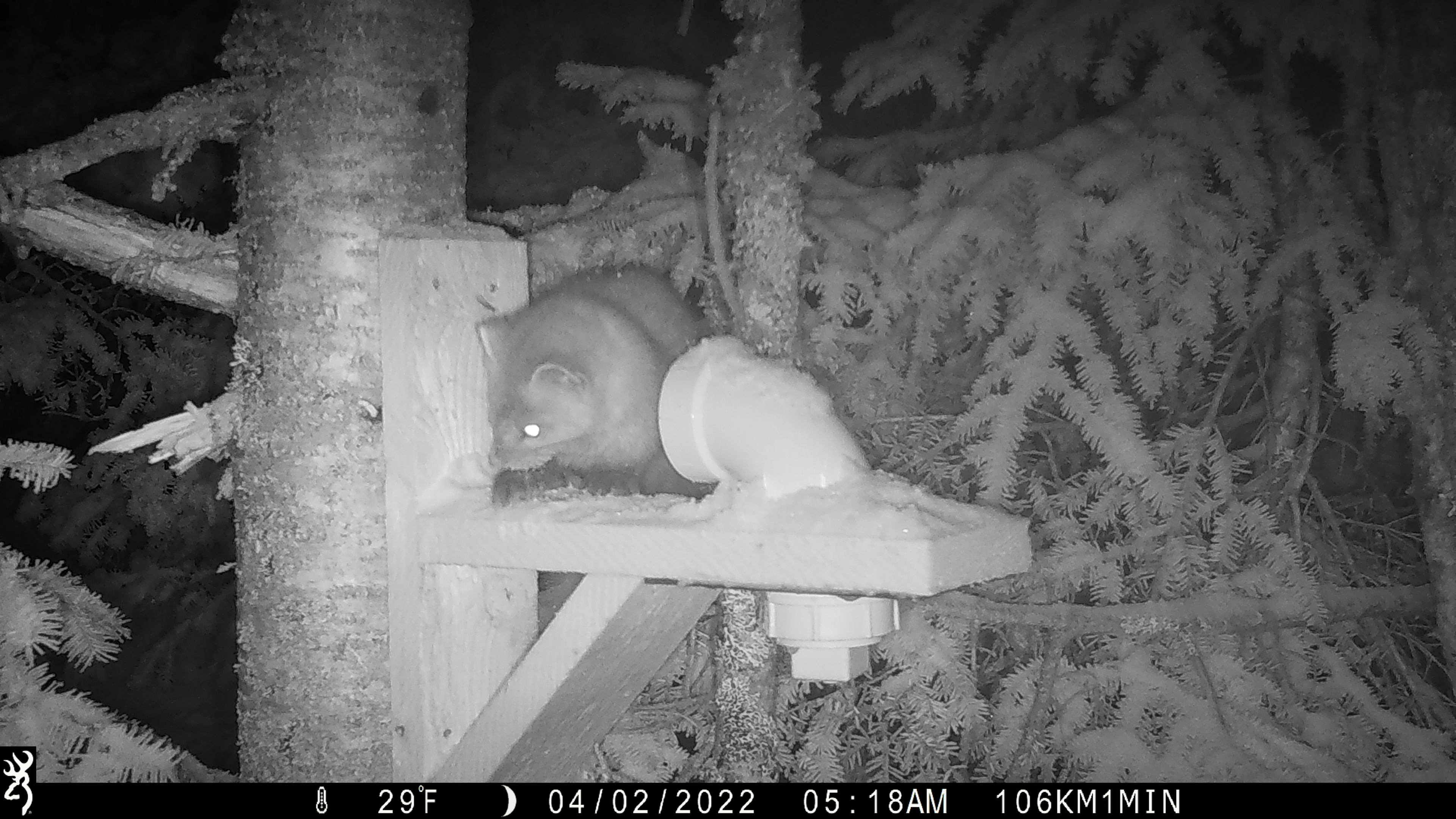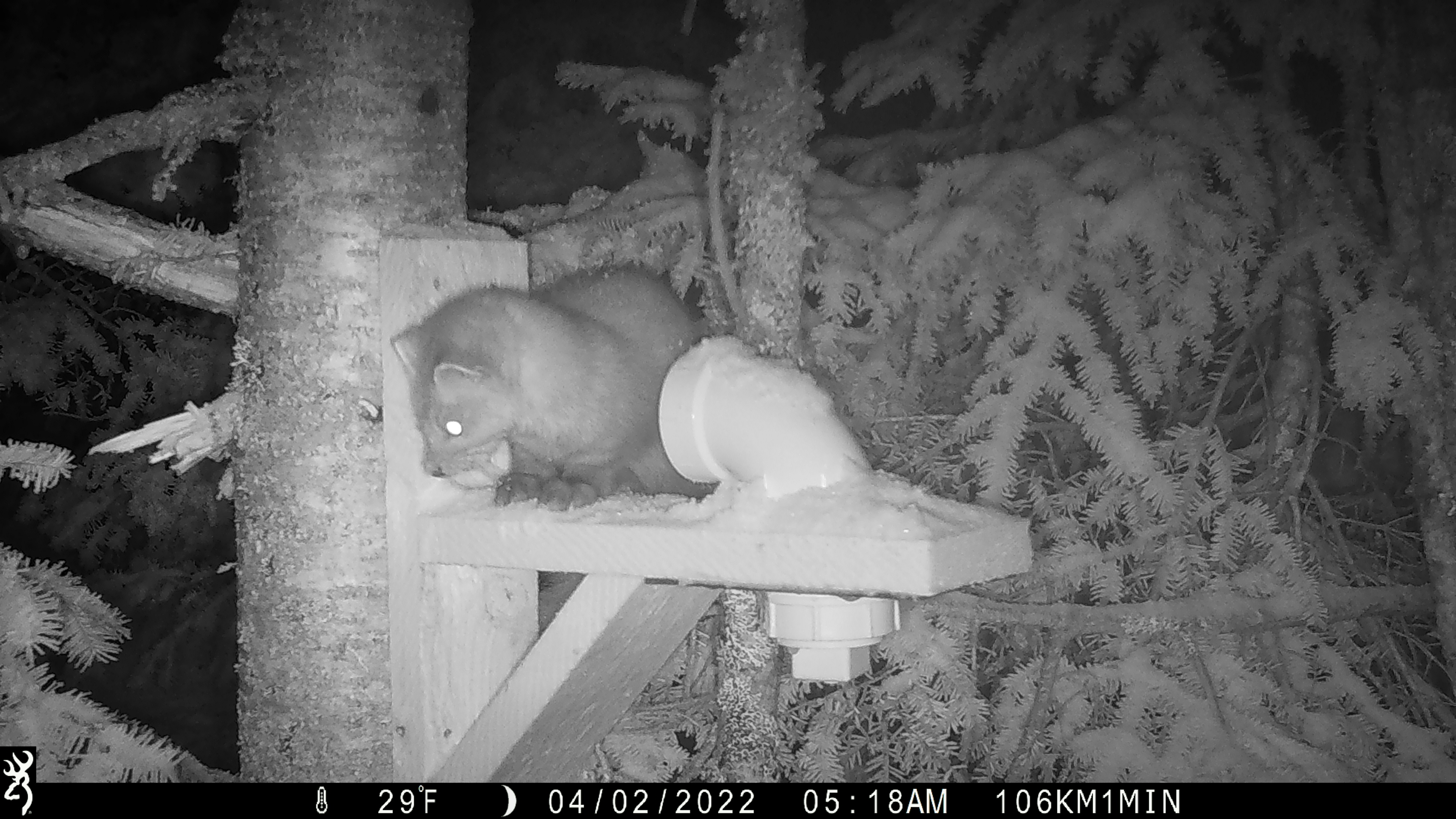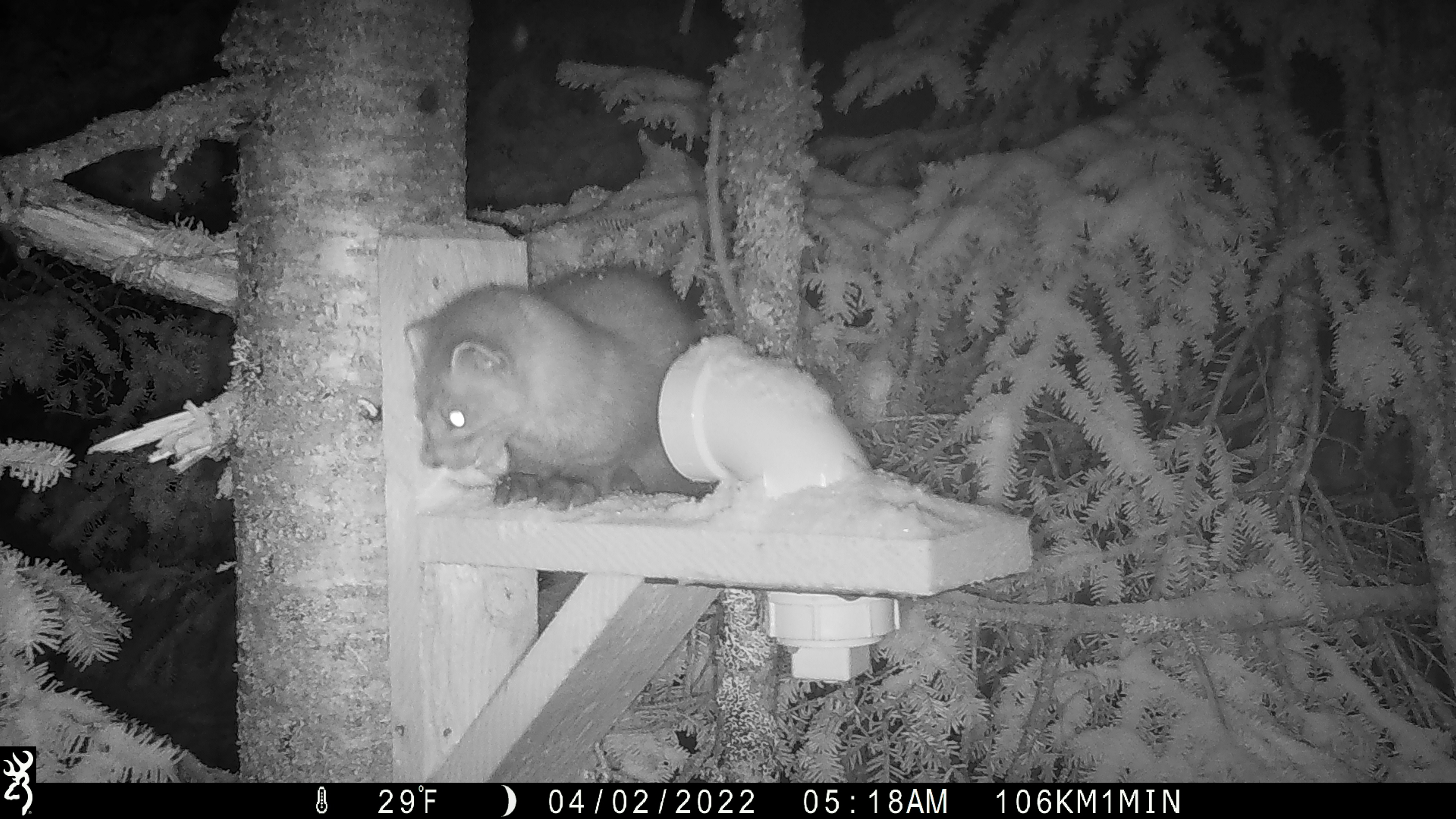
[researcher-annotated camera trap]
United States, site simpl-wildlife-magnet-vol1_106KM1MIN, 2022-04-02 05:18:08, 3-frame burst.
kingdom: Animalia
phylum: Chordata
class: Mammalia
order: Carnivora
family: Mustelidae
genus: Martes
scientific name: Martes americana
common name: american marten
American marten (Martes americana).